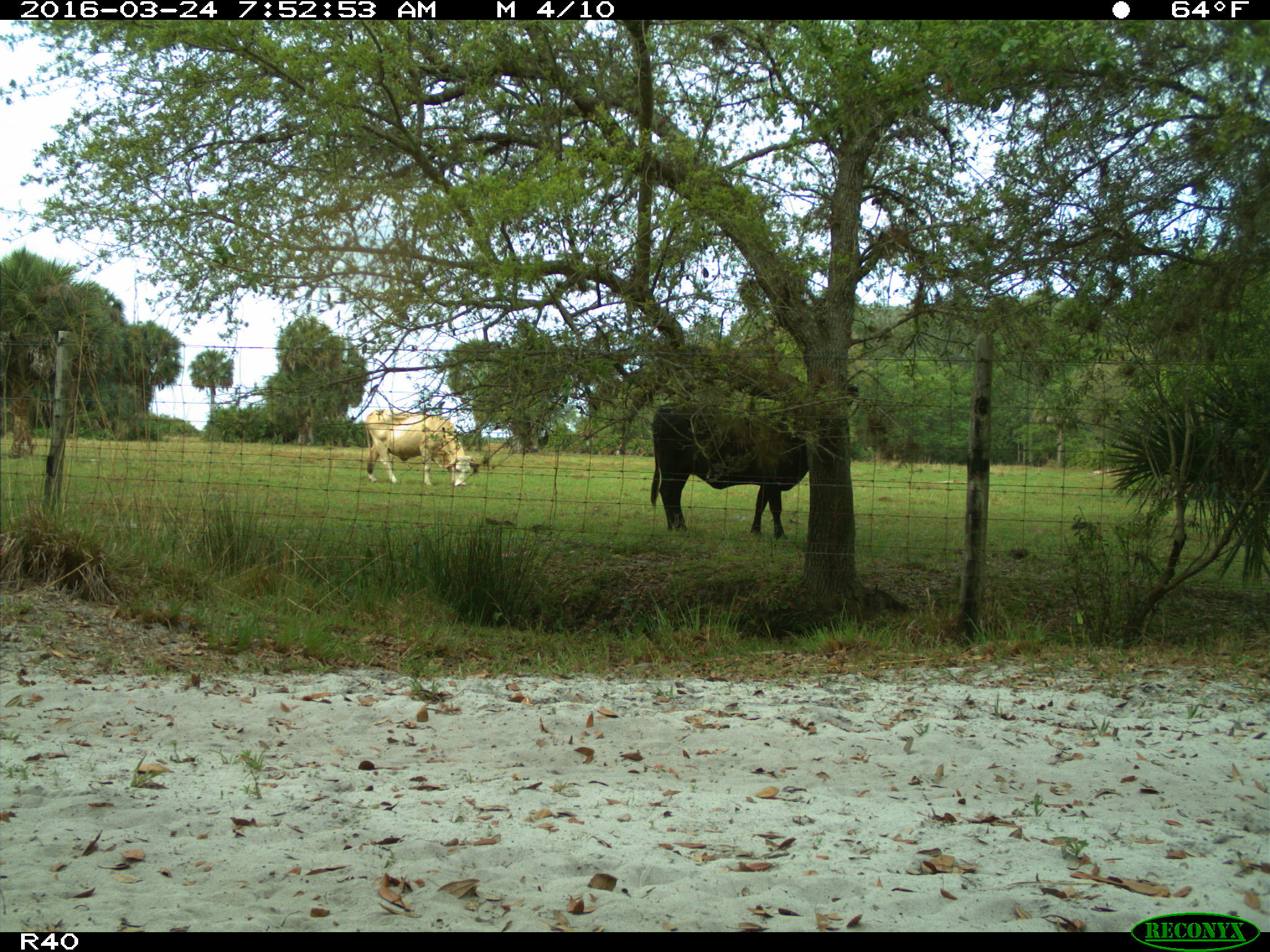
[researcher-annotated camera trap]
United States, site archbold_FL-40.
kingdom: Animalia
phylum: Chordata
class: Mammalia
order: Artiodactyla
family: Bovidae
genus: Bos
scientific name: Bos taurus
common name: domestic cow